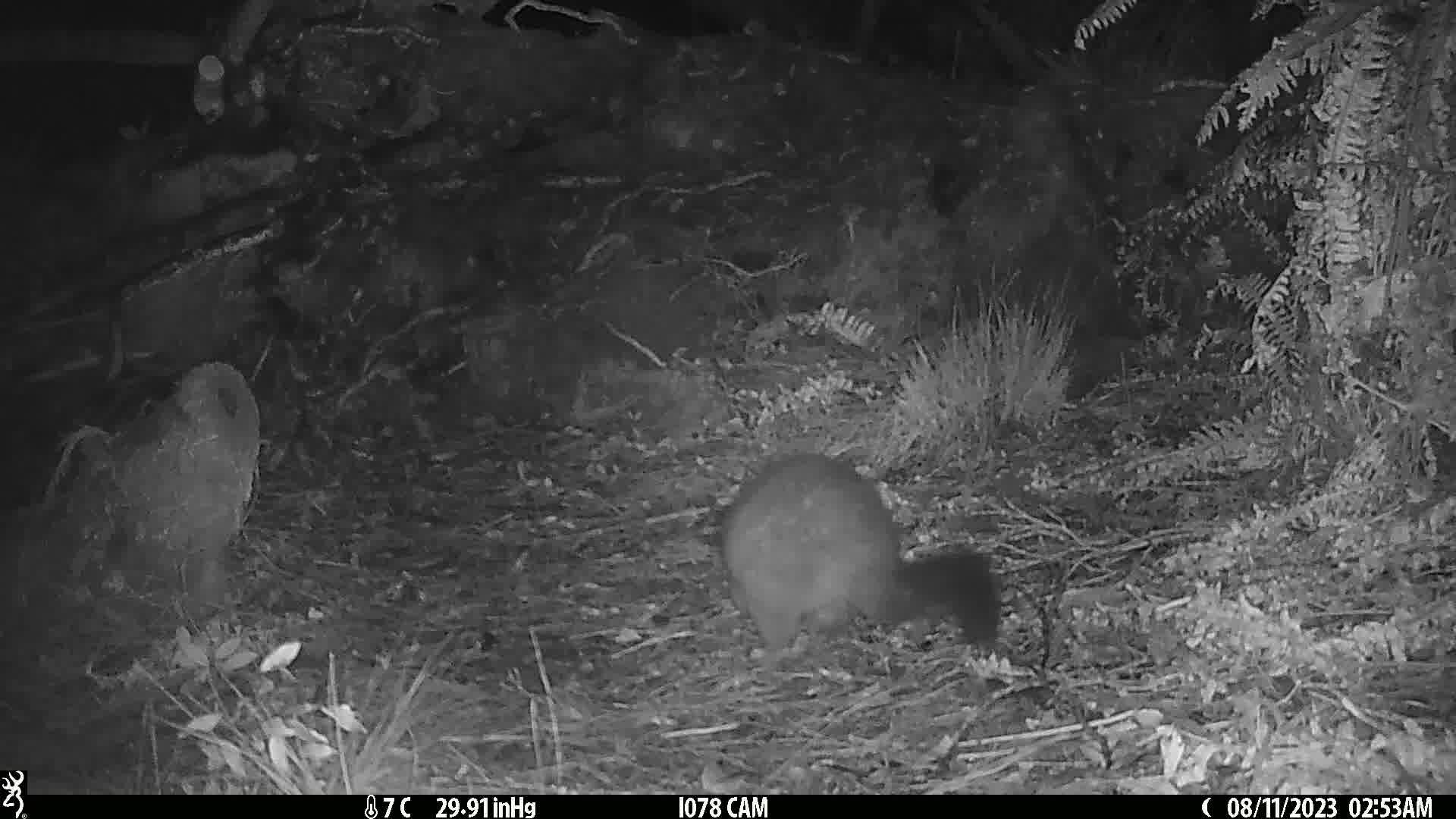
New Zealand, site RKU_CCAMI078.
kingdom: Animalia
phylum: Chordata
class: Mammalia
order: Diprotodontia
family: Phalangeridae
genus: Trichosurus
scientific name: Trichosurus vulpecula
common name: common brushtail possum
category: possum